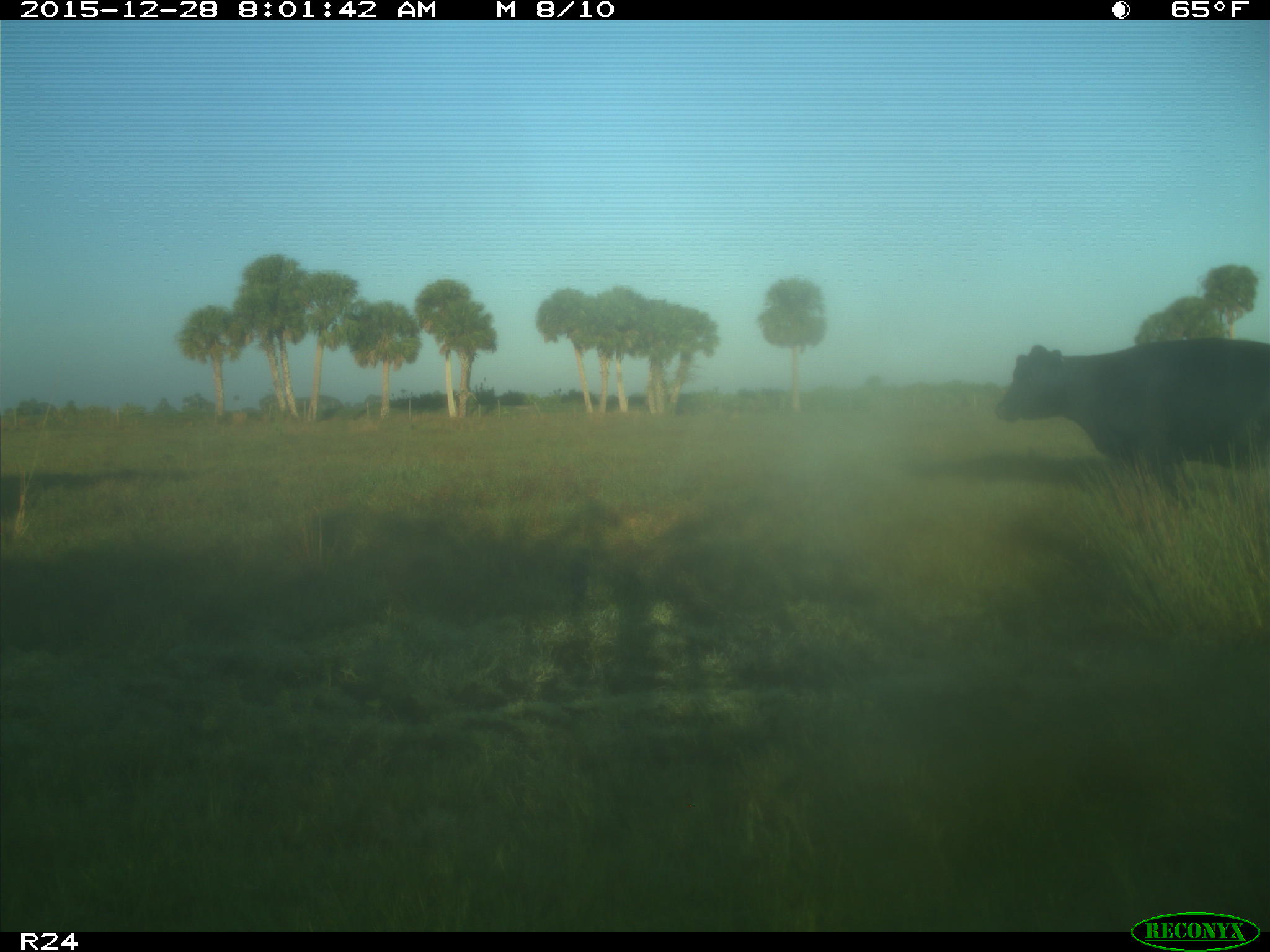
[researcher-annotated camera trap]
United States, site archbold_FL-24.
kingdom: Animalia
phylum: Chordata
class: Mammalia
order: Artiodactyla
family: Bovidae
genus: Bos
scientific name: Bos taurus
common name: domestic cow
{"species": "Bos taurus (domestic cow)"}